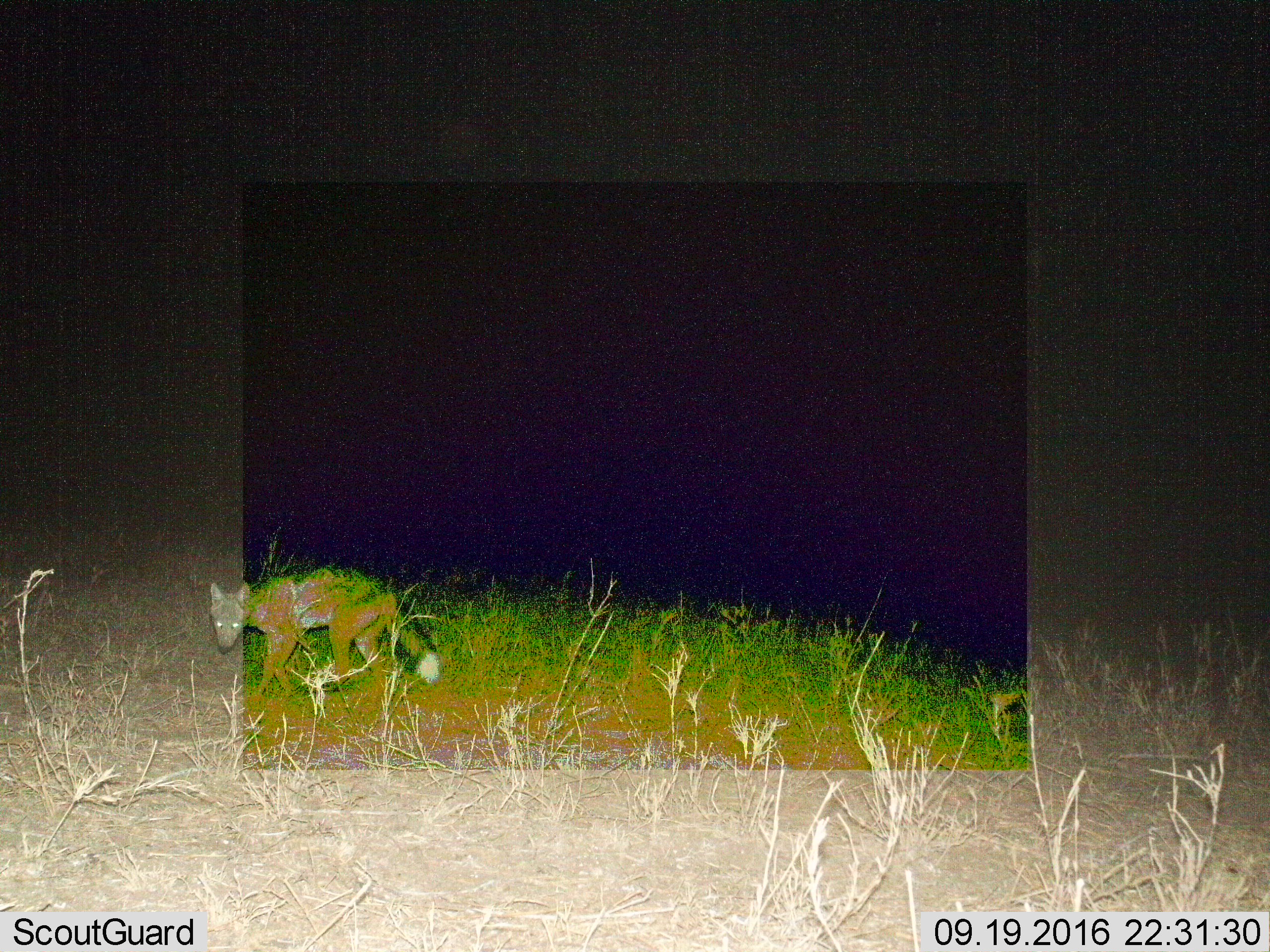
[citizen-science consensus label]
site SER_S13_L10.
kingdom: Animalia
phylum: Chordata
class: Mammalia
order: Carnivora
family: Canidae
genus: Lupulella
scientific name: Lupulella mesomelas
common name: black-backed jackal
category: jackalblackbacked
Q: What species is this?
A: Jackalblackbacked (black-backed jackal) (Lupulella mesomelas).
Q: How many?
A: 1.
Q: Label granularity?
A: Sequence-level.